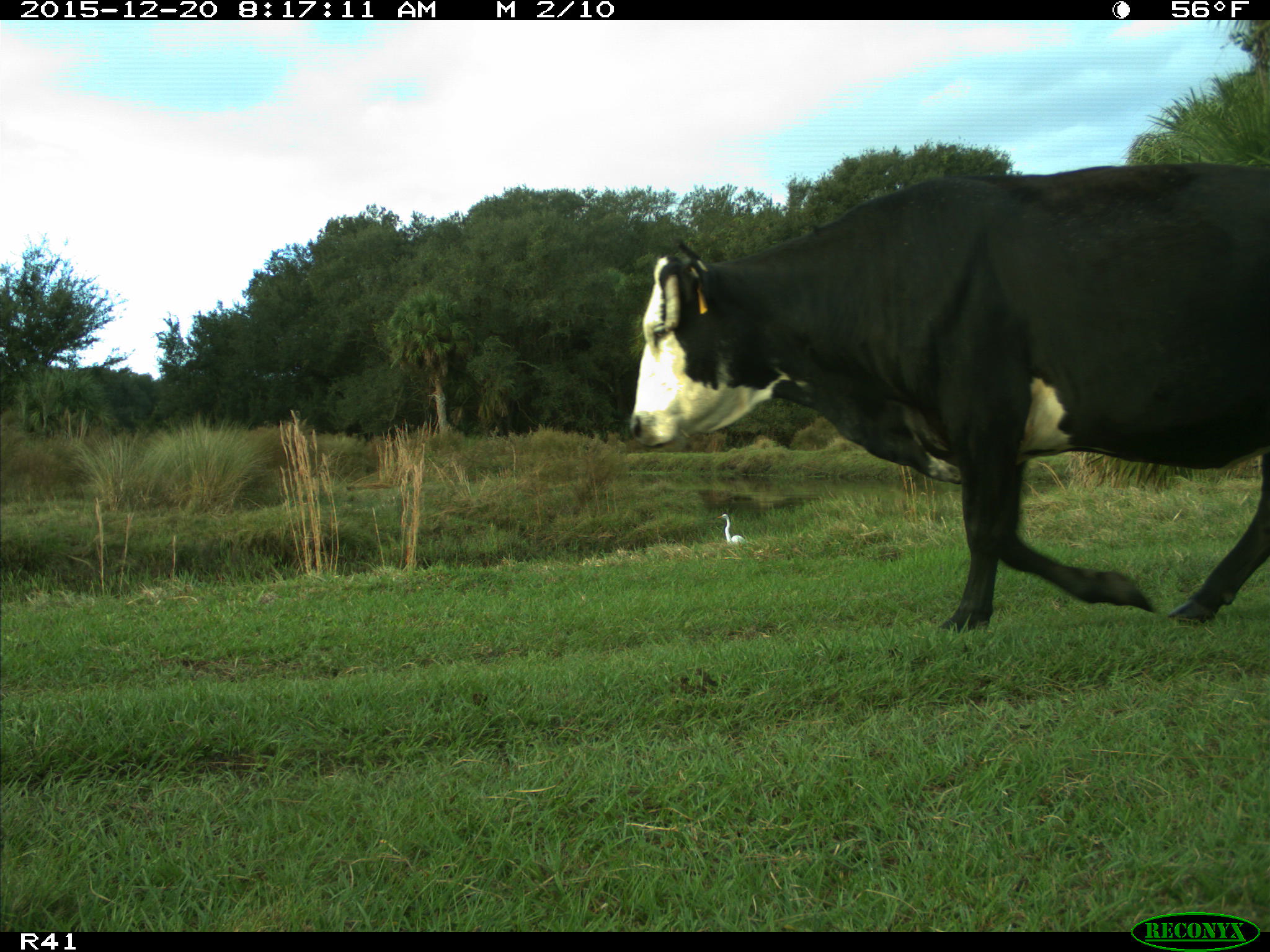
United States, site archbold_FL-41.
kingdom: Animalia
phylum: Chordata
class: Mammalia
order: Artiodactyla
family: Bovidae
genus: Bos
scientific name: Bos taurus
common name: domestic cow